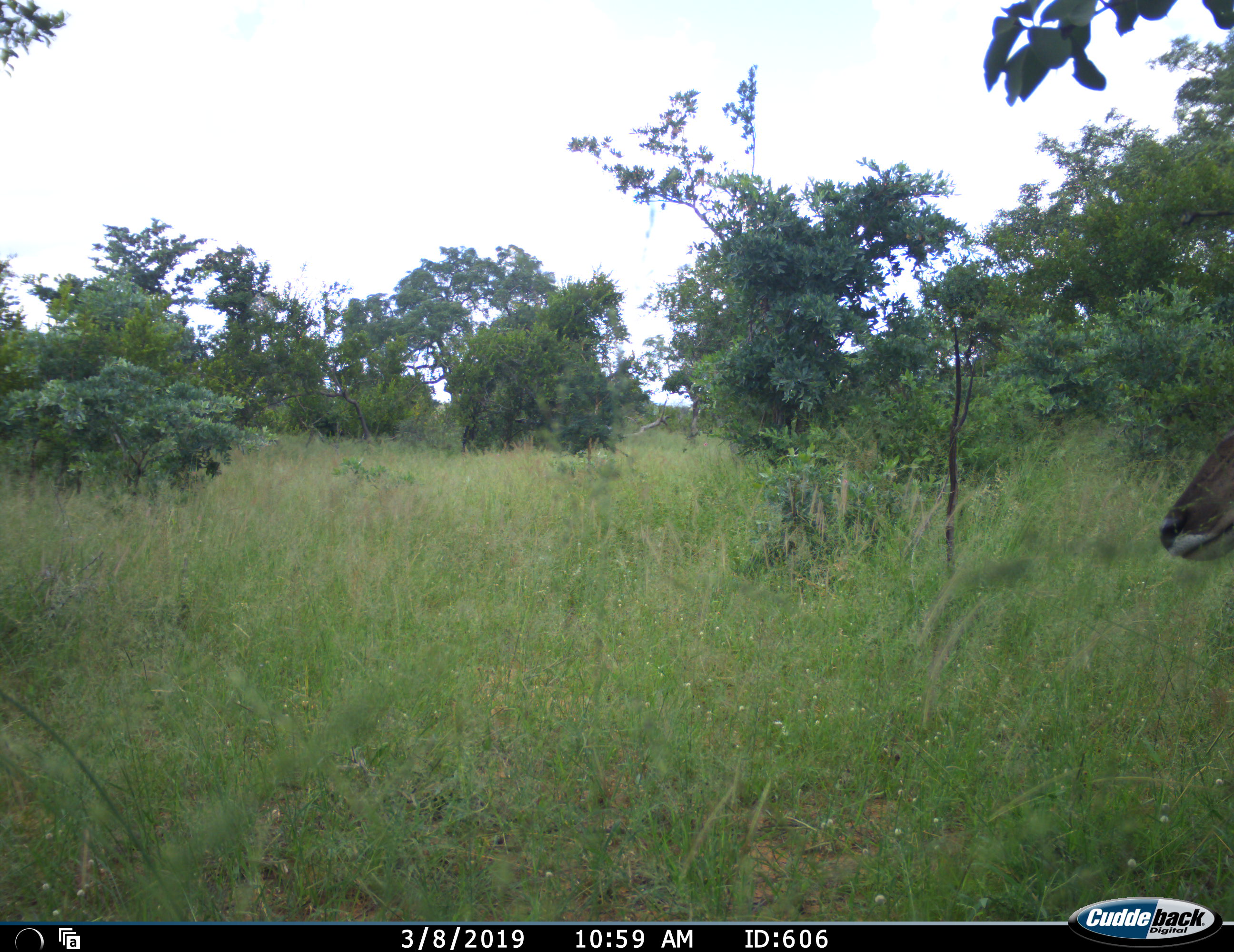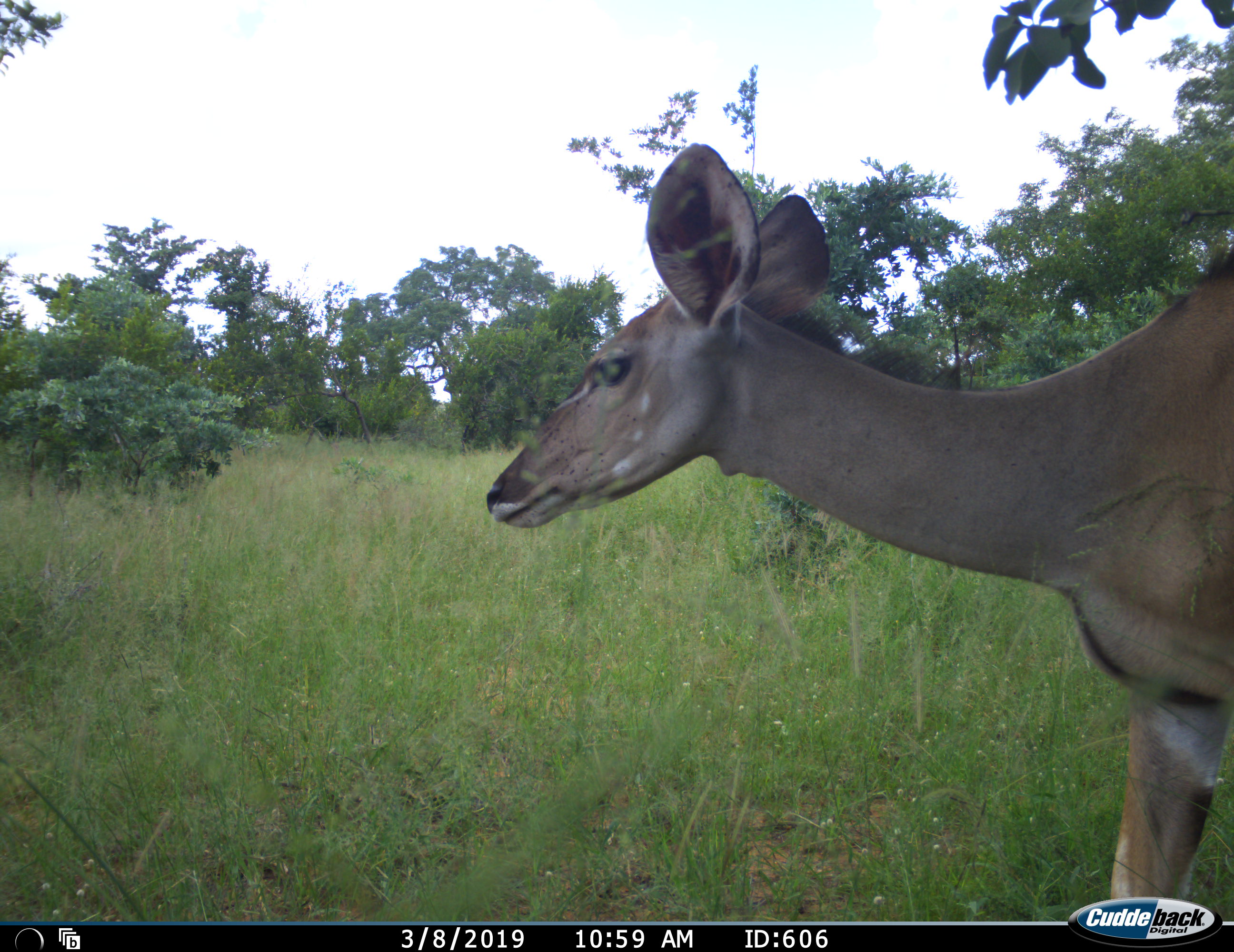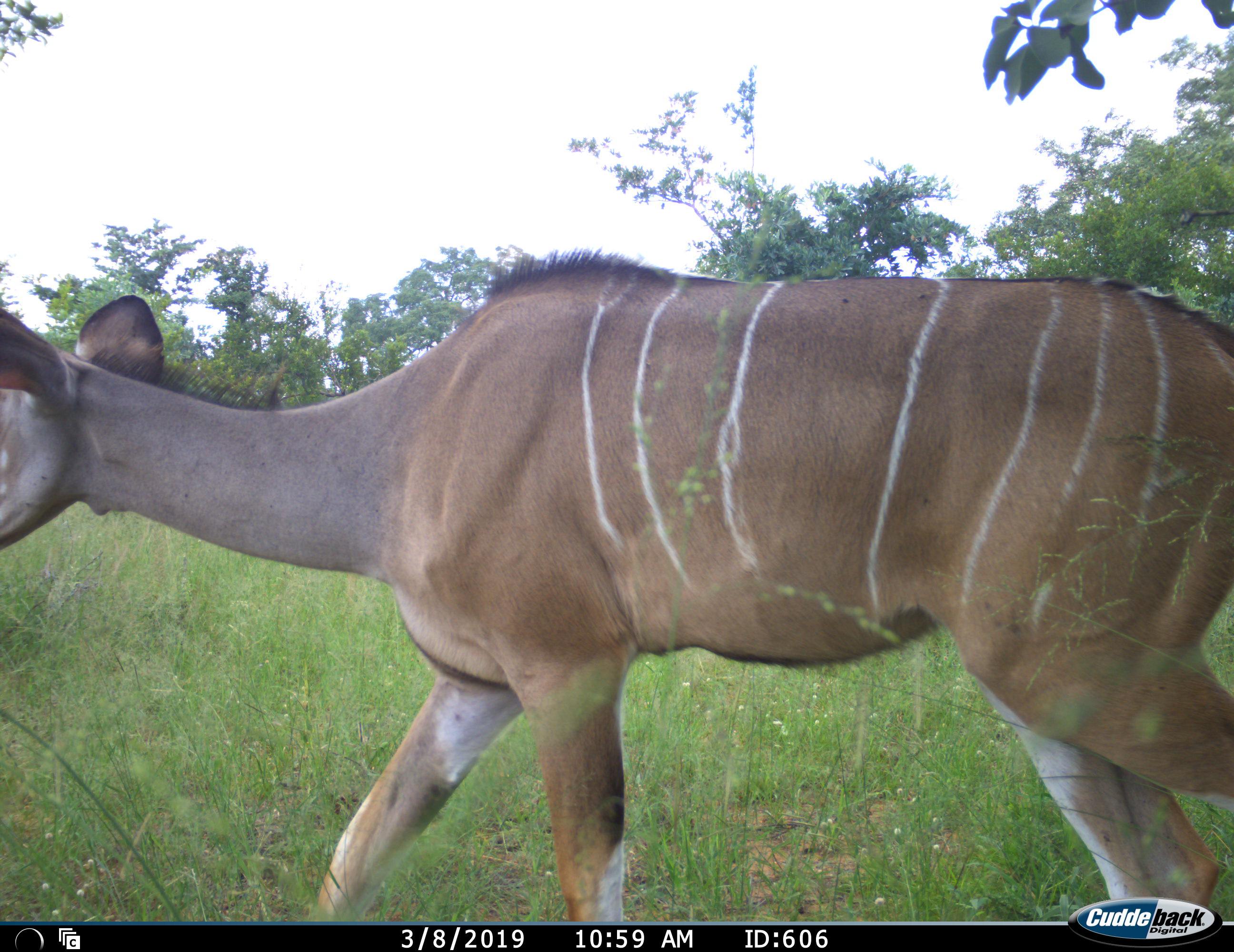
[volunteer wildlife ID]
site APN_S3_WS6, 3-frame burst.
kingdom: Animalia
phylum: Chordata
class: Mammalia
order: Artiodactyla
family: Bovidae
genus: Tragelaphus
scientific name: Tragelaphus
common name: kudu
Kudu (Tragelaphus), count 1. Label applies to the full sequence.